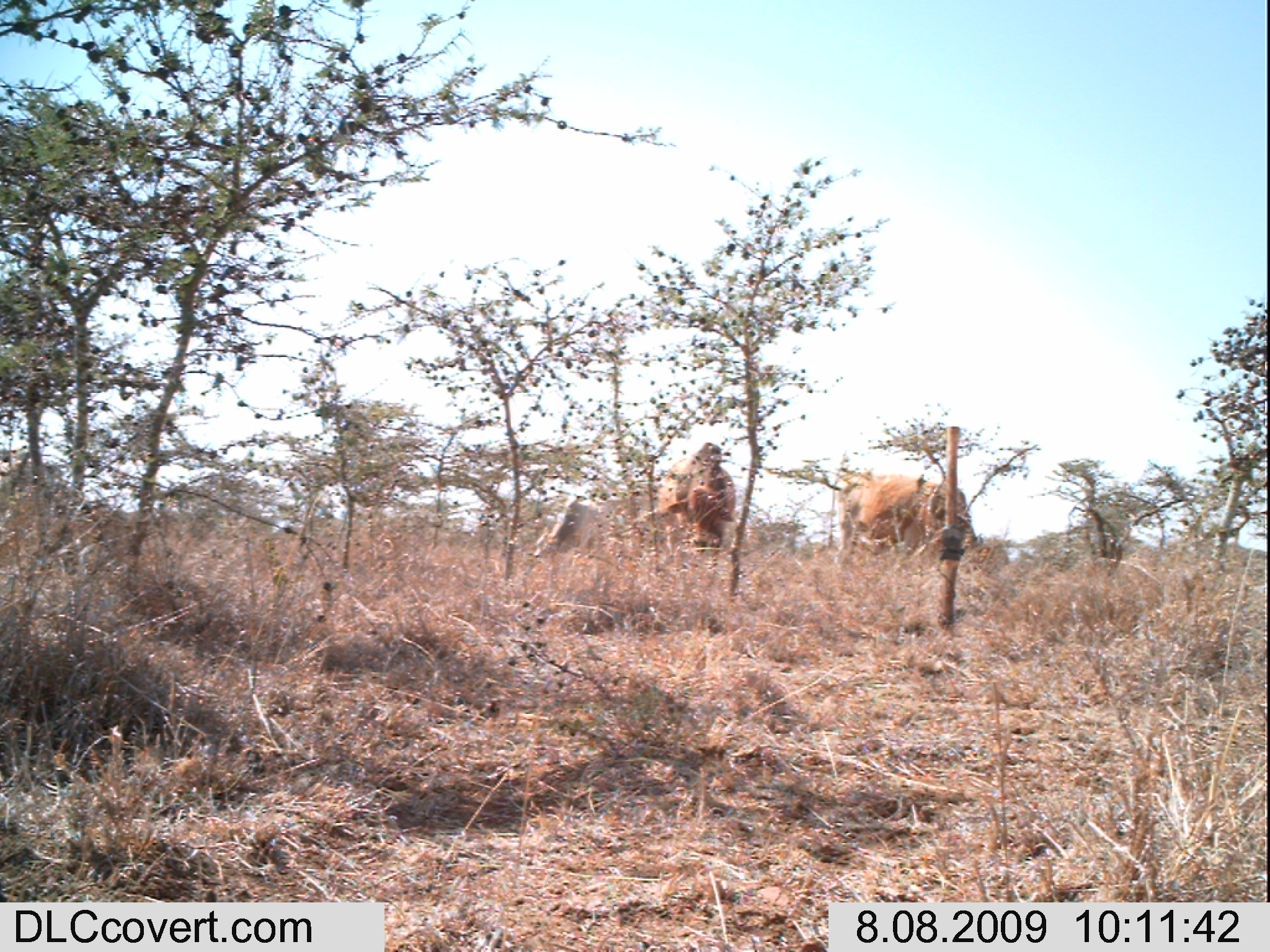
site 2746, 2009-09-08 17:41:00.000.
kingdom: Animalia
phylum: Chordata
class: Mammalia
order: Artiodactyla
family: Bovidae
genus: Nanger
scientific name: Nanger granti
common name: grant's gazelle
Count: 1.